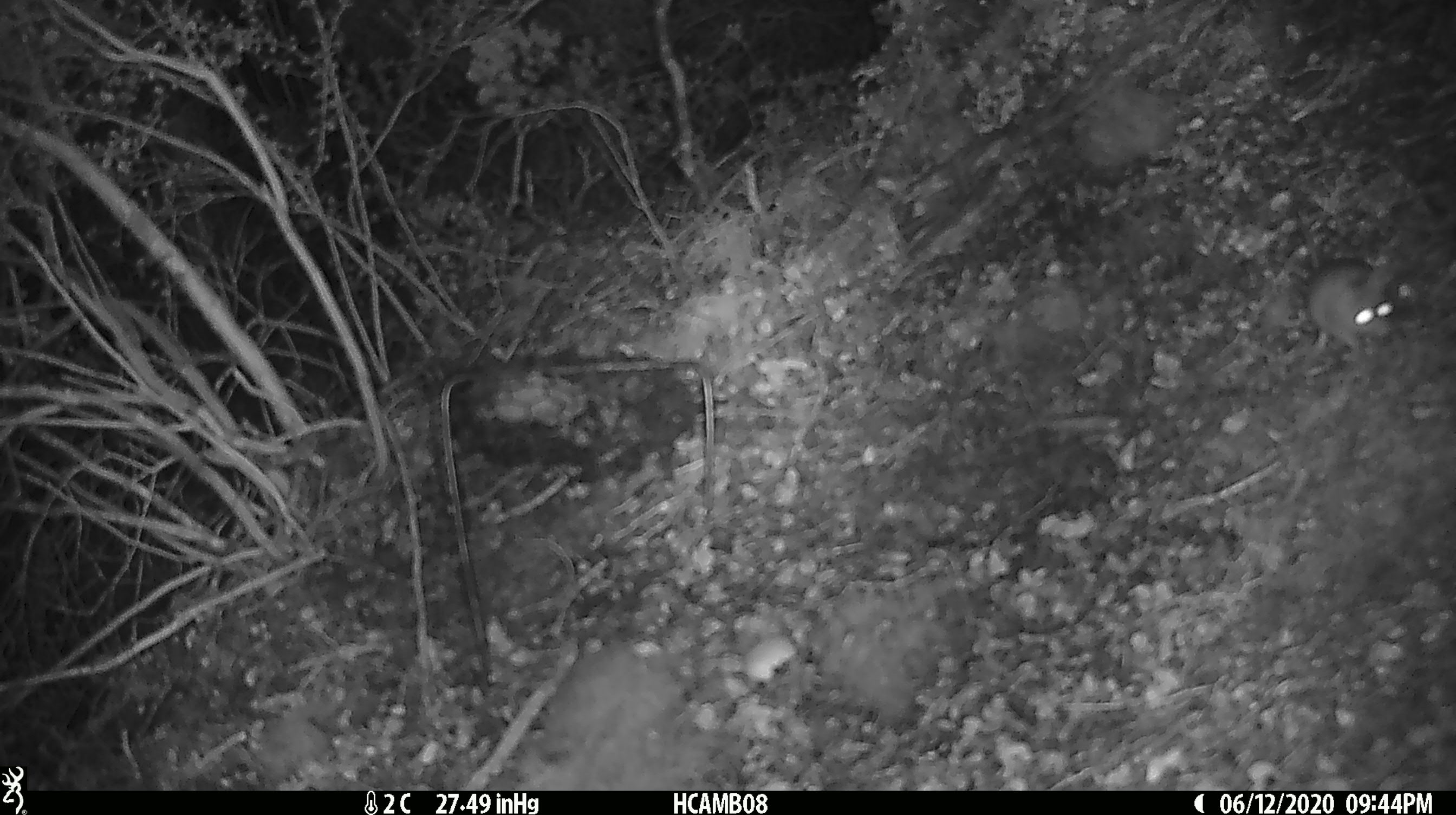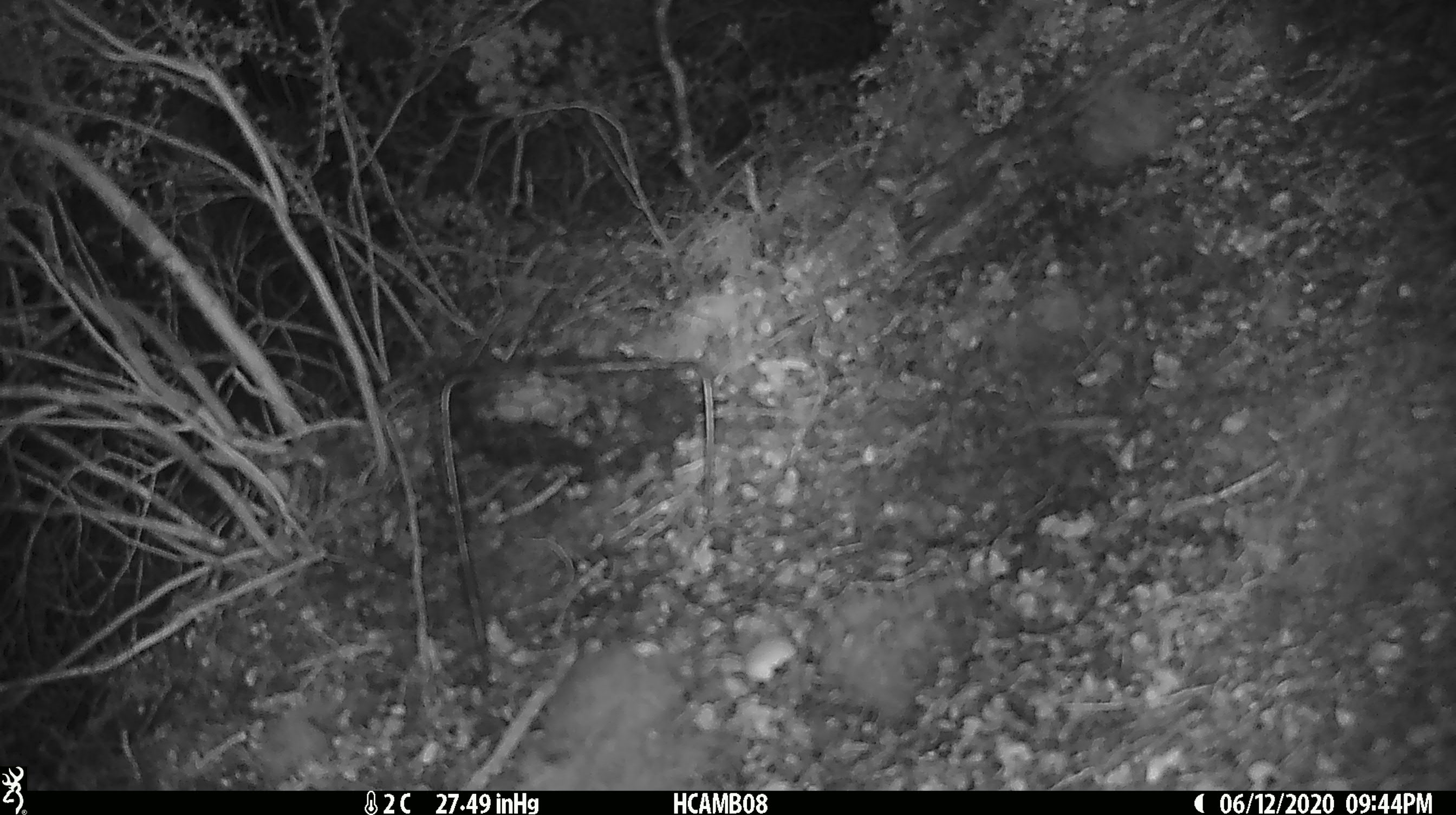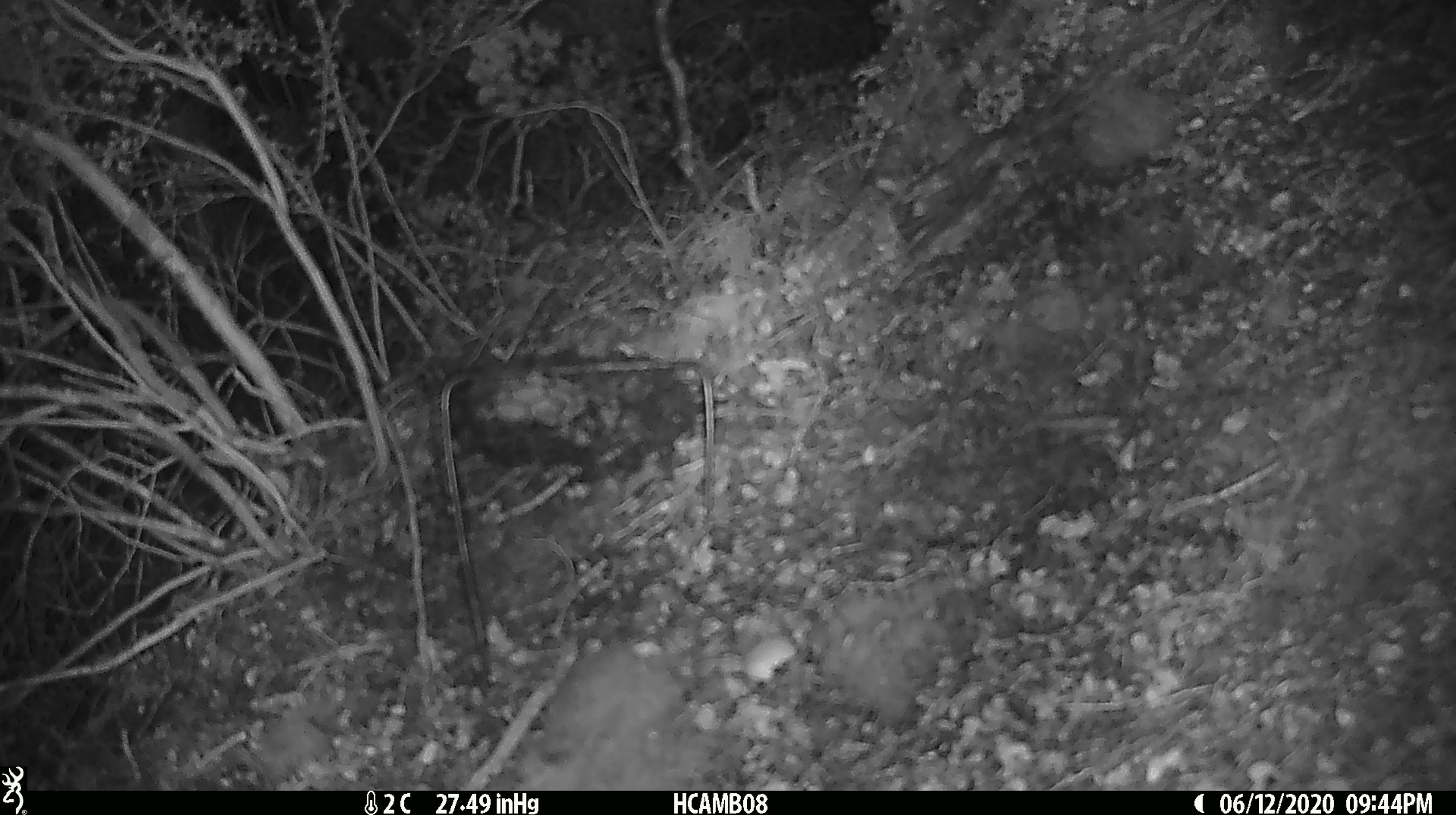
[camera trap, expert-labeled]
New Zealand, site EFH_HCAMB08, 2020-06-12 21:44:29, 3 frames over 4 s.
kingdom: Animalia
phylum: Chordata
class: Mammalia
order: Rodentia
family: Muridae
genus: Mus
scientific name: Mus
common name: mouse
Mouse (Mus).